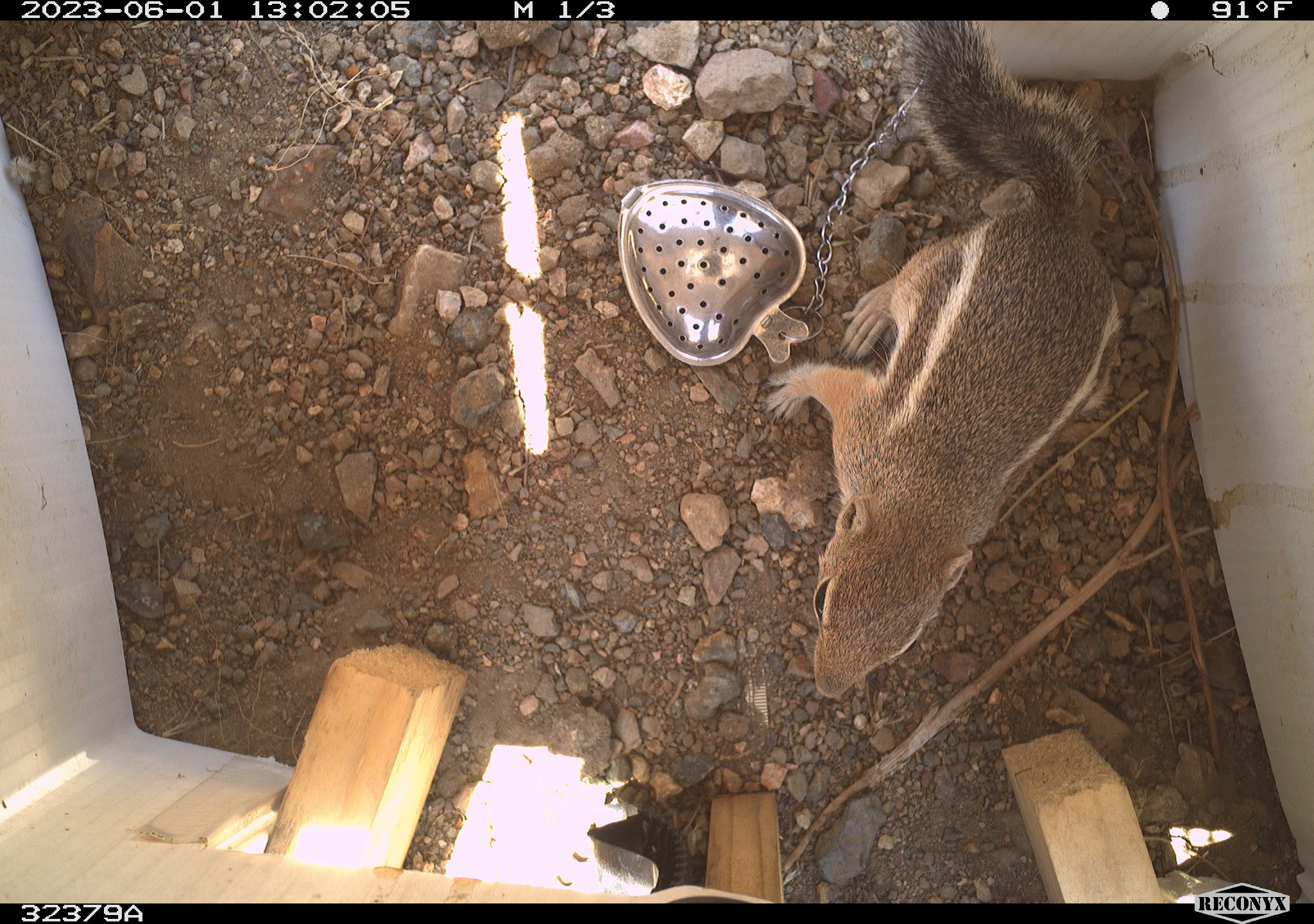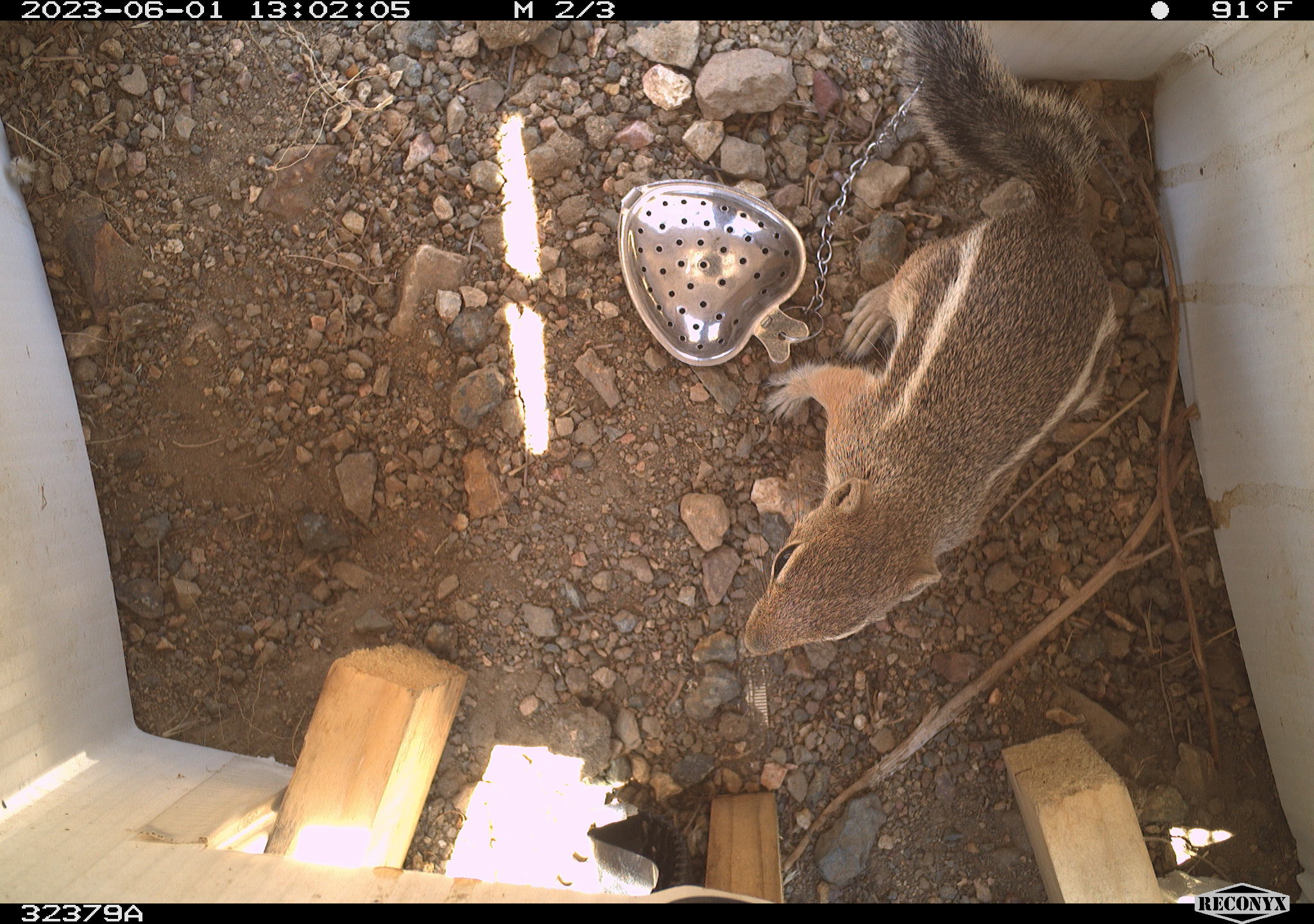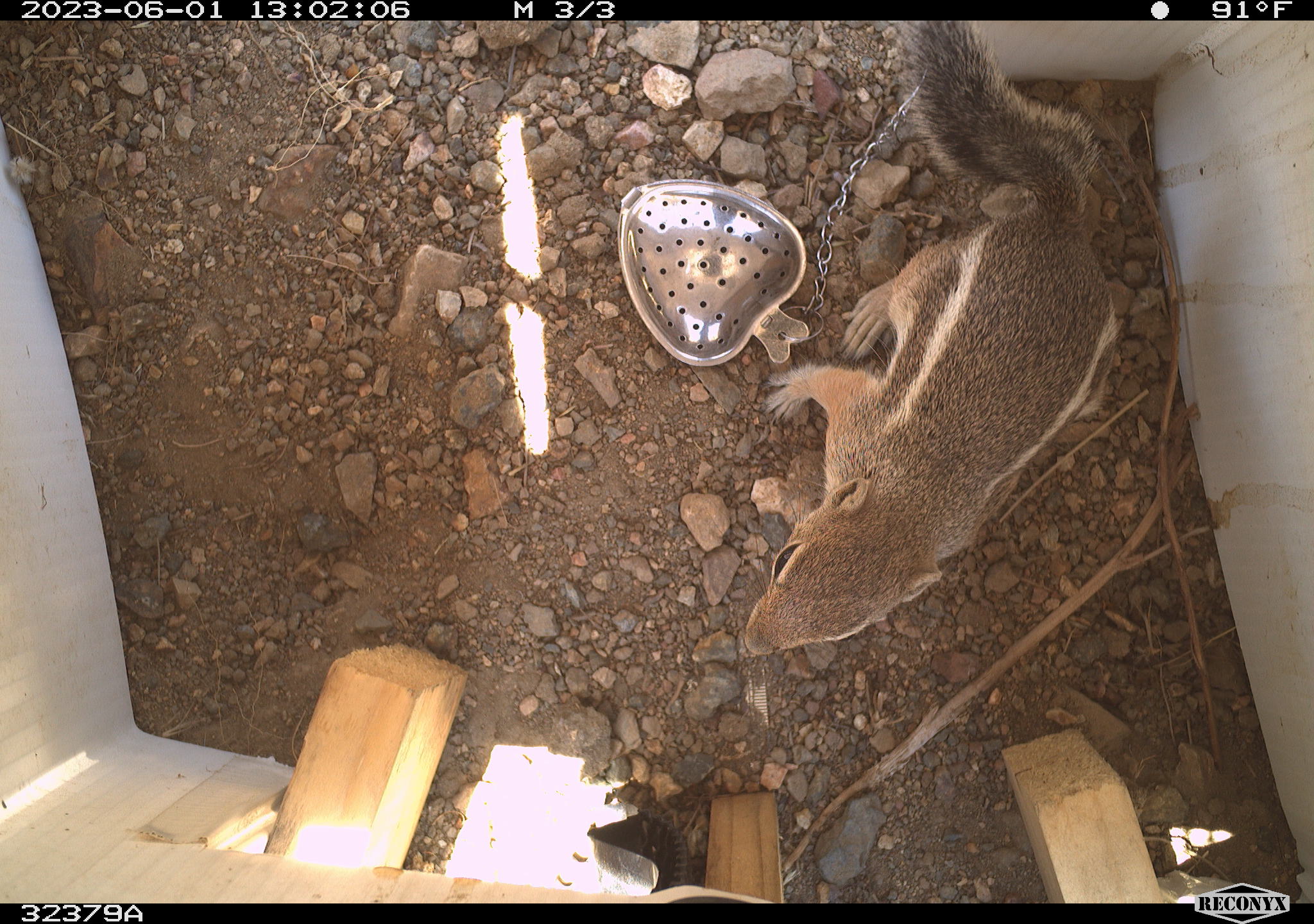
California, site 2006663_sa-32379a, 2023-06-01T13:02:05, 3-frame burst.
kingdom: Animalia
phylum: Chordata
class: Mammalia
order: Rodentia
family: Sciuridae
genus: Ammospermophilus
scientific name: Ammospermophilus leucurus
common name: white-tailed antelope squirrel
White-tailed antelope squirrel (Ammospermophilus leucurus).